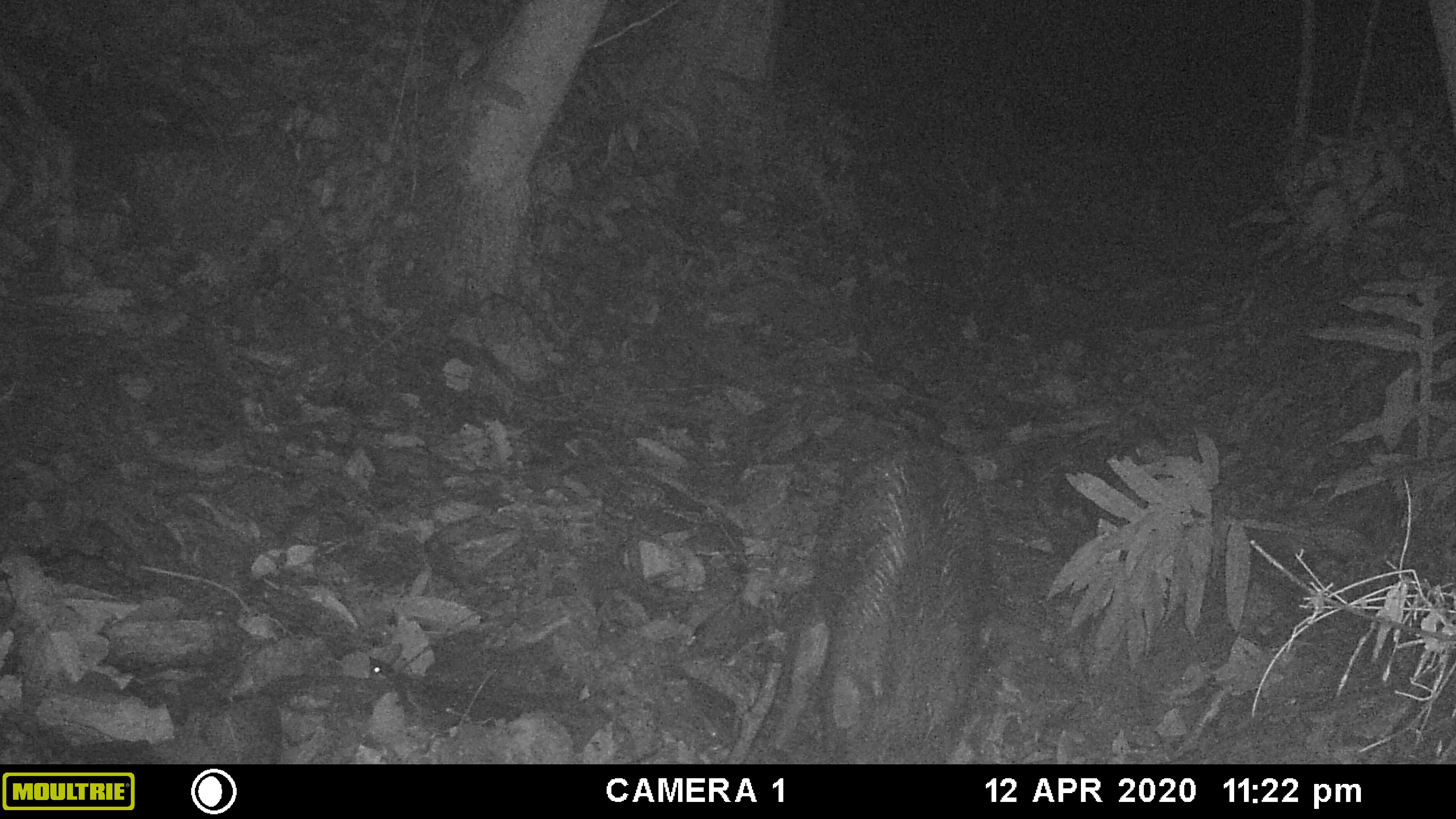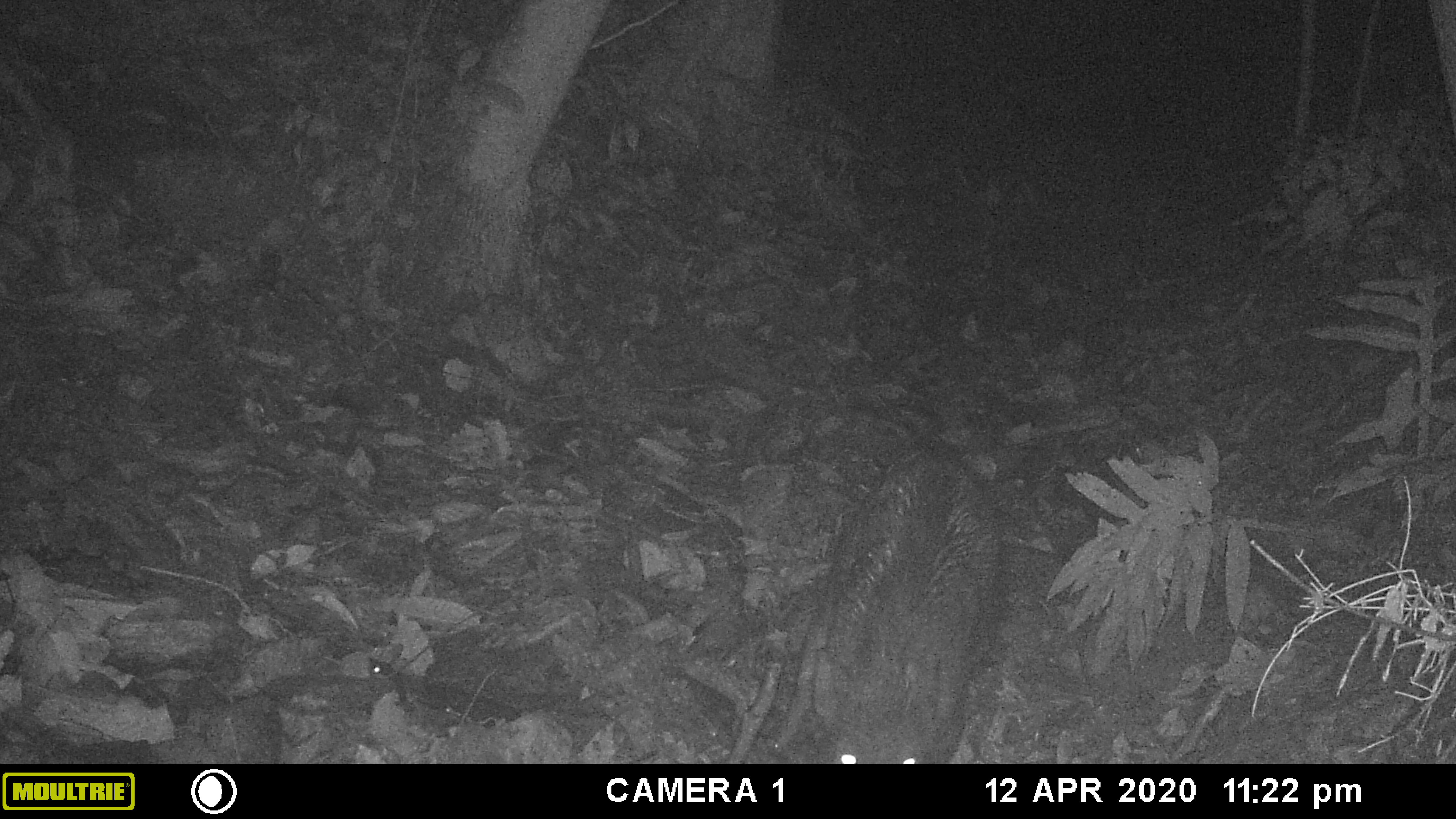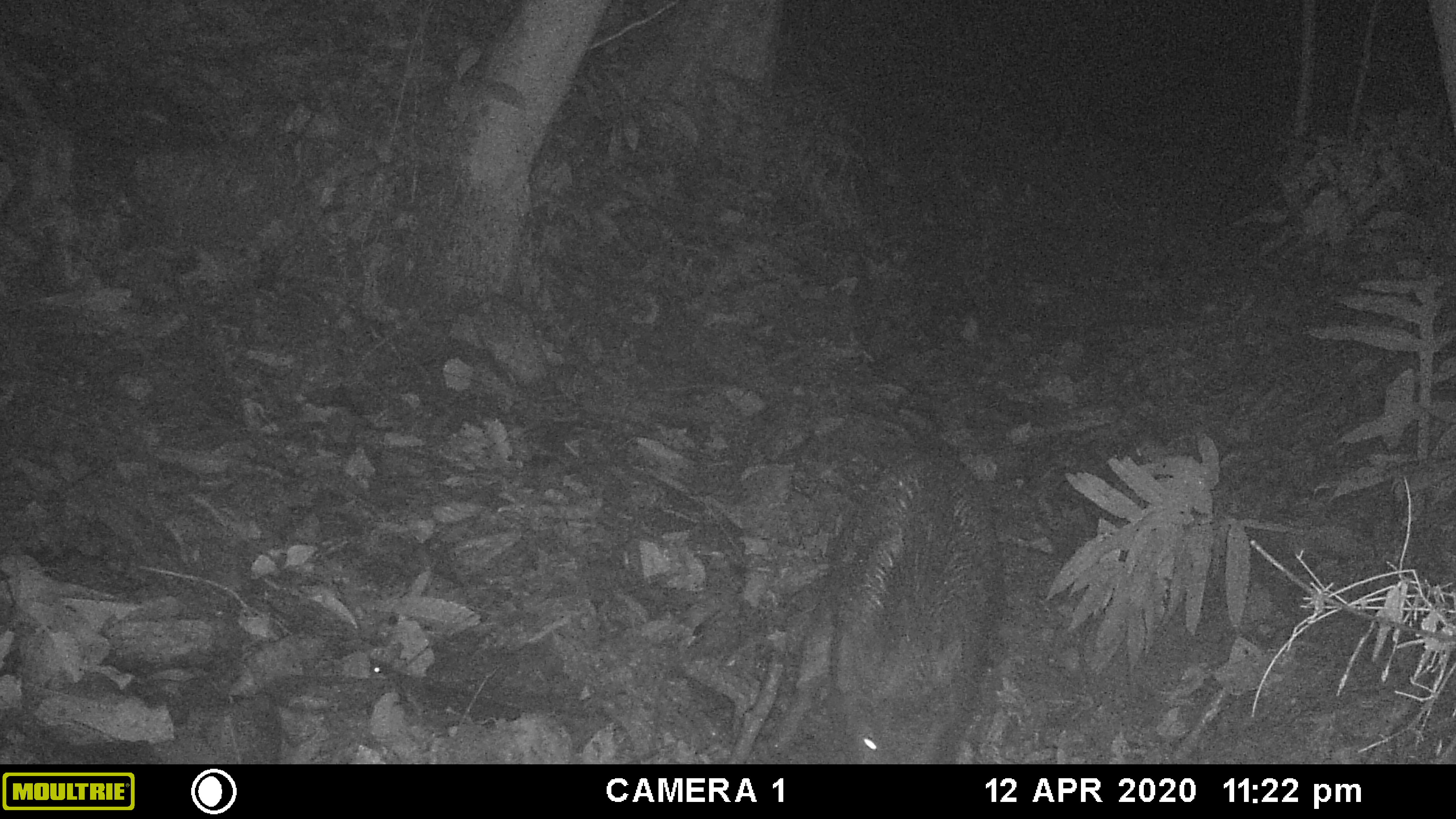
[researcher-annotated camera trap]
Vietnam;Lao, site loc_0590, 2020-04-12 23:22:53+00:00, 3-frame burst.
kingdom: Animalia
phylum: Chordata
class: Mammalia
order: Artiodactyla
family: Suidae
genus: Sus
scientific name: Sus scrofa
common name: eurasian wild pig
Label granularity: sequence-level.